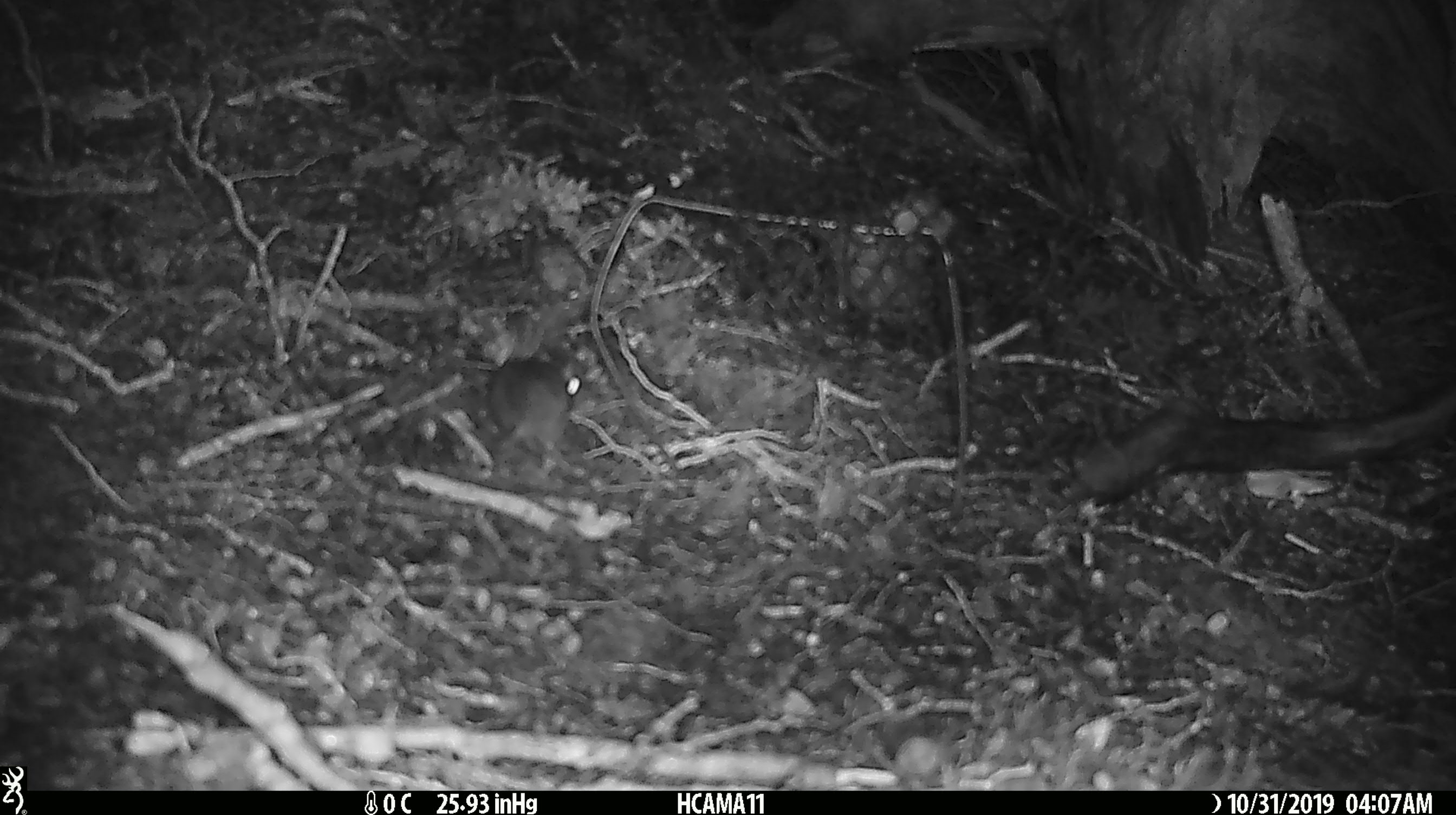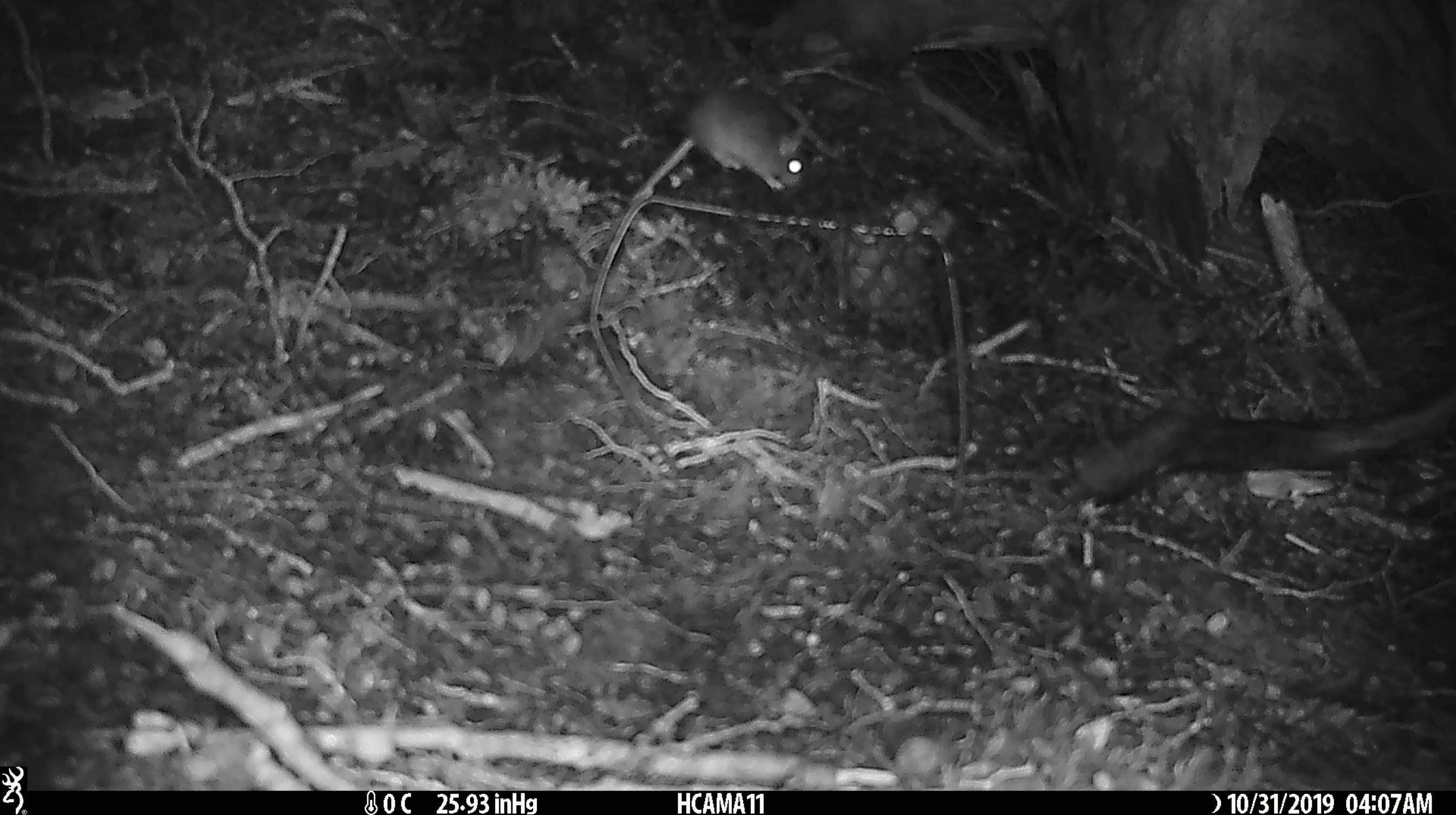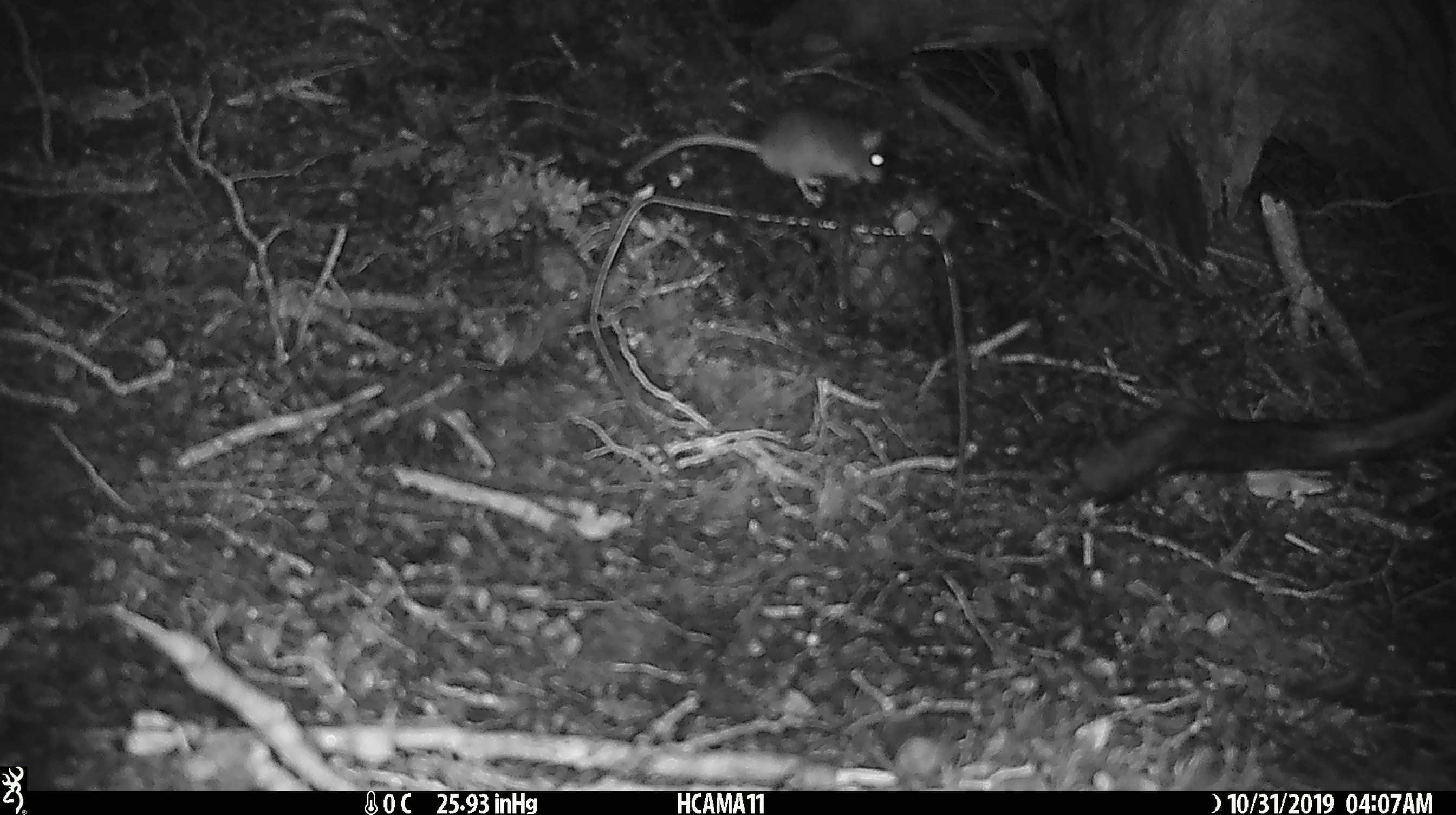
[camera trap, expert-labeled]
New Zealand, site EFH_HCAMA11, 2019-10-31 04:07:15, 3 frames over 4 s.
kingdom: Animalia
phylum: Chordata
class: Mammalia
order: Rodentia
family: Muridae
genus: Mus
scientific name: Mus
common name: mouse